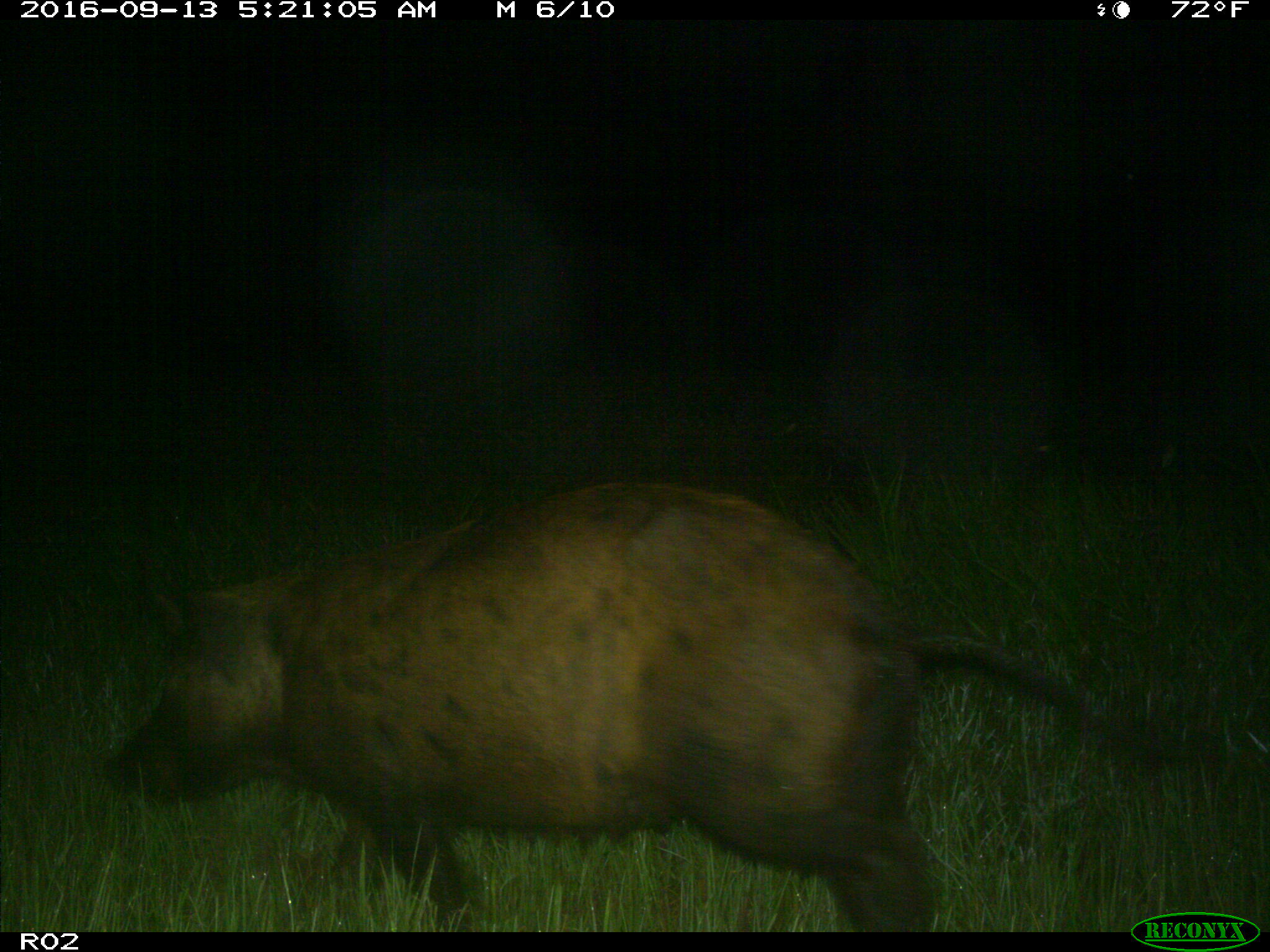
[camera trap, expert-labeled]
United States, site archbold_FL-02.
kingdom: Animalia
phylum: Chordata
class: Mammalia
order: Artiodactyla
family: Suidae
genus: Sus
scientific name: Sus scrofa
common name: wild boar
Sus scrofa (wild boar).